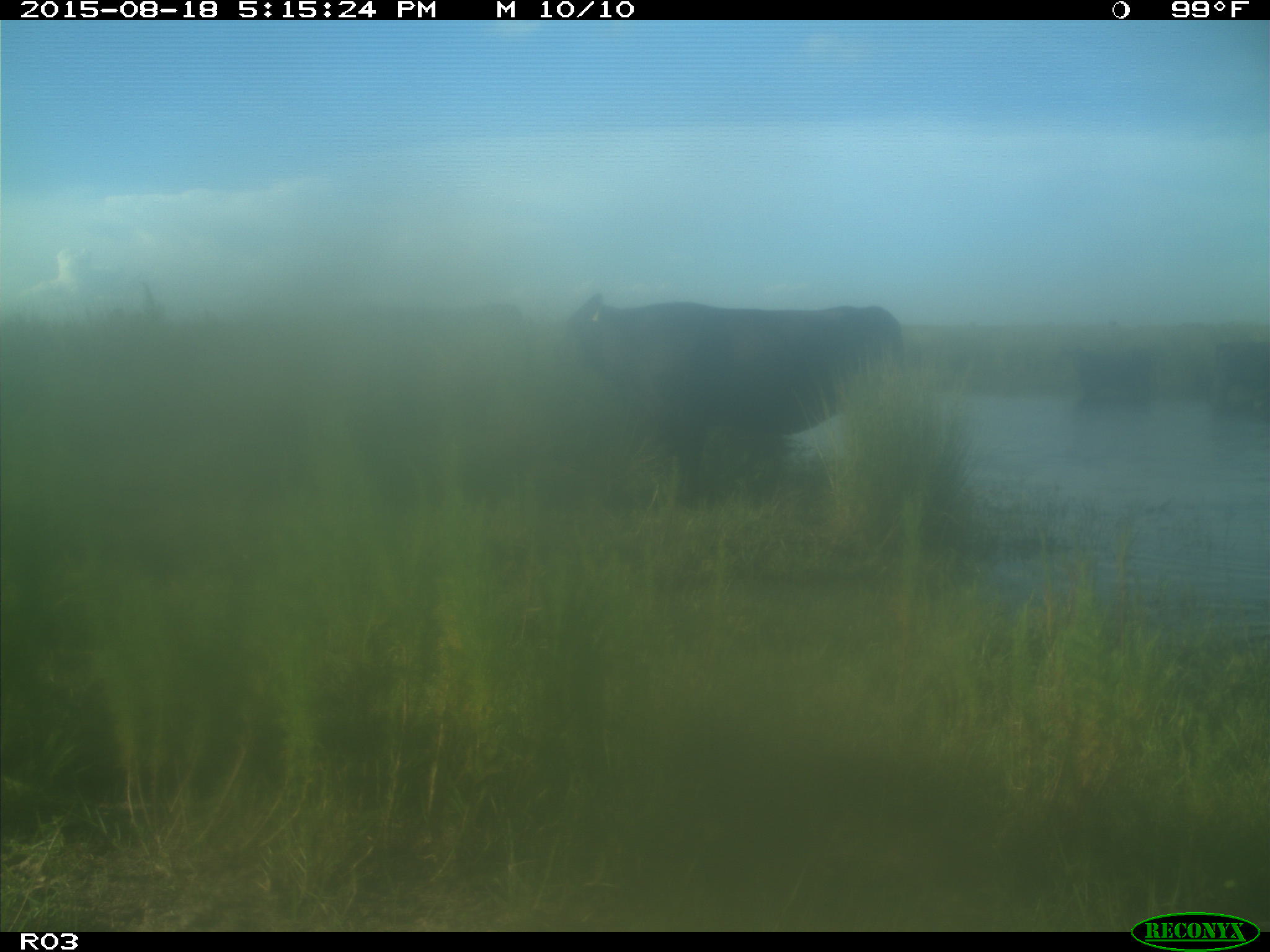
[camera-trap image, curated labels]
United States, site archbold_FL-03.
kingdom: Animalia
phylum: Chordata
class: Mammalia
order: Artiodactyla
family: Bovidae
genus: Bos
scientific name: Bos taurus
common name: domestic cow